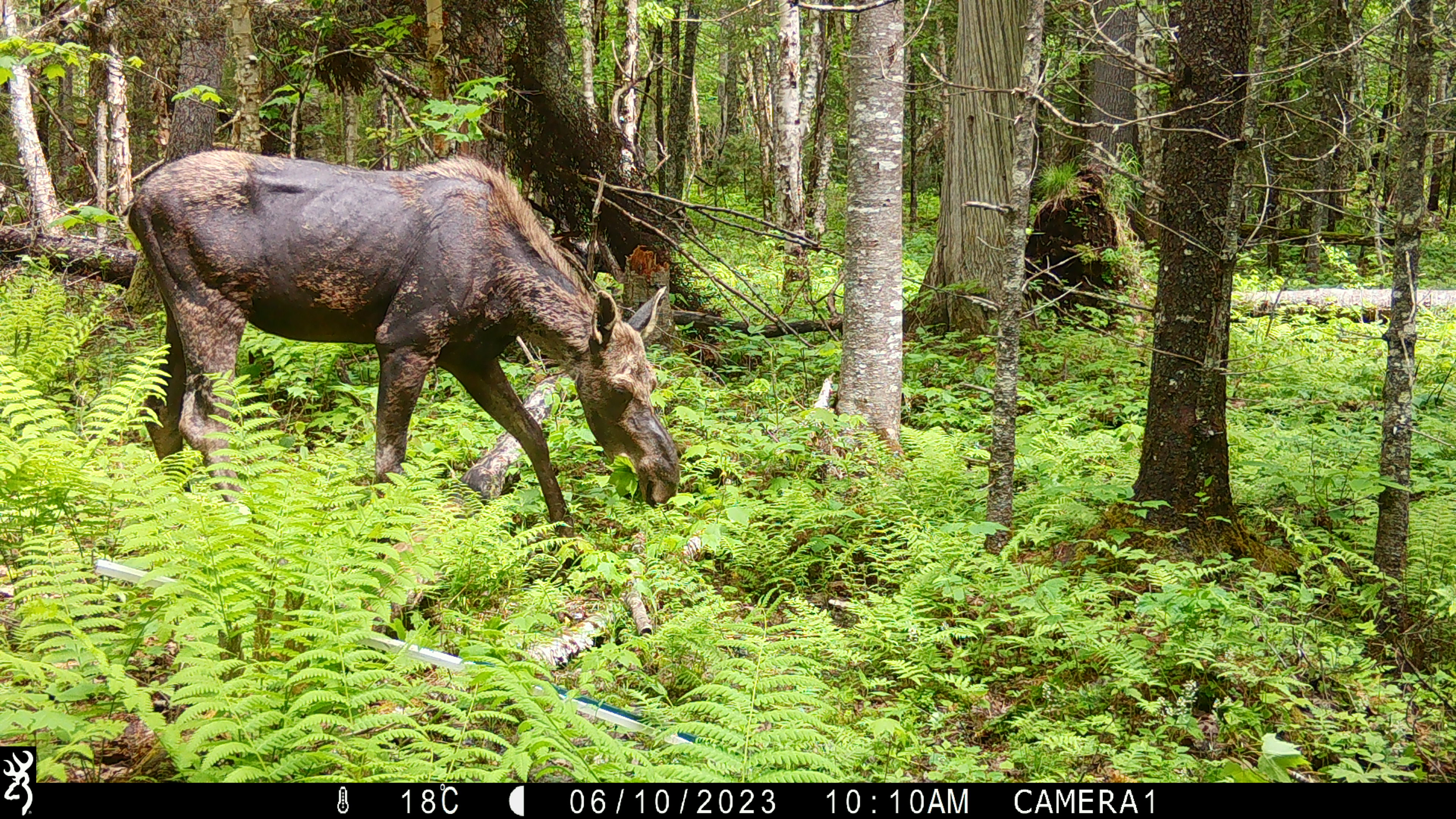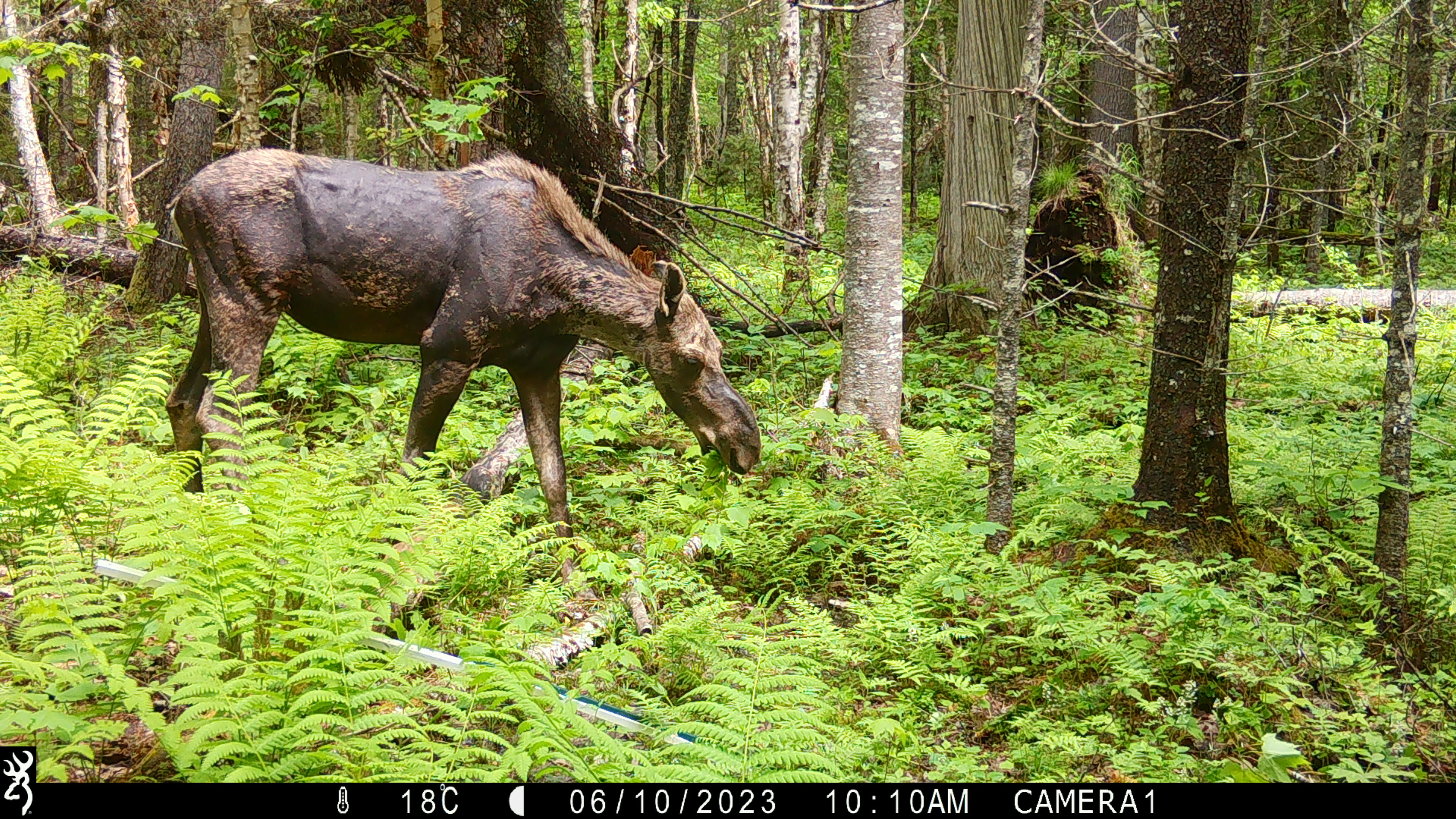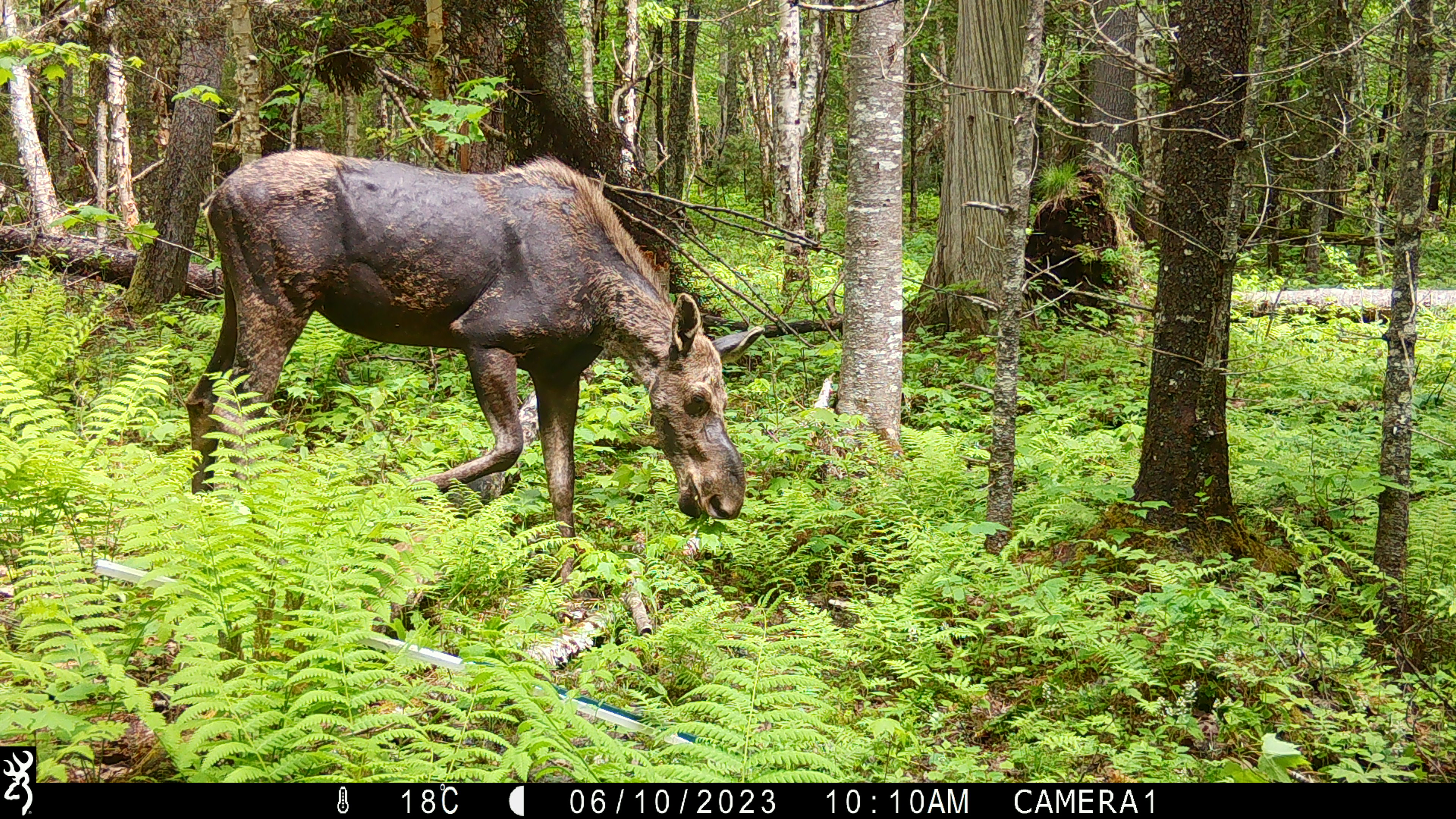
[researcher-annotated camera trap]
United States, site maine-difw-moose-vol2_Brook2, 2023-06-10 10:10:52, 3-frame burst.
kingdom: Animalia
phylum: Chordata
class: Mammalia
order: Artiodactyla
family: Cervidae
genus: Alces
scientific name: Alces alces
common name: moose